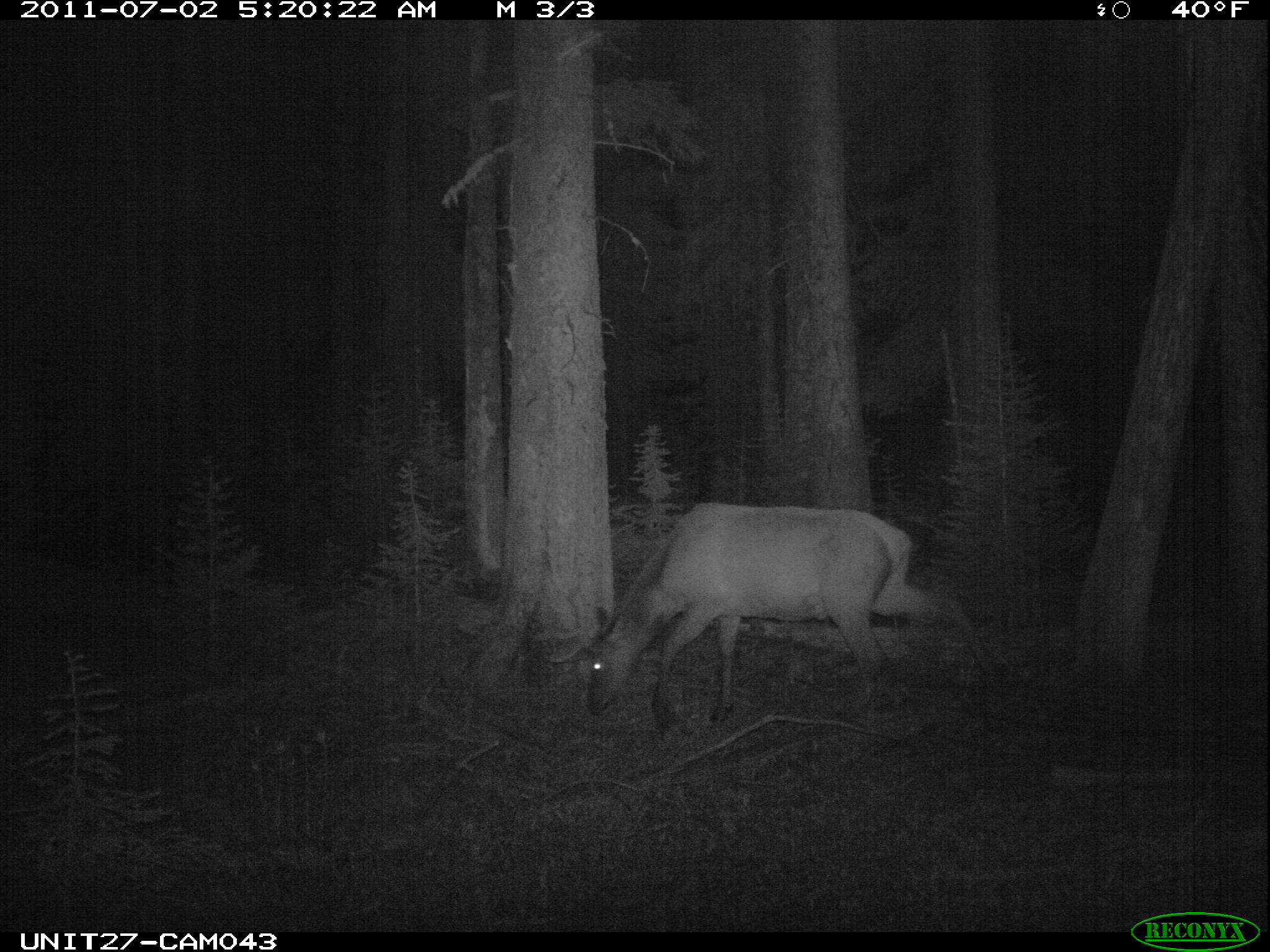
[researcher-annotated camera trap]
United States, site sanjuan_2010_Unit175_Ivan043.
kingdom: Animalia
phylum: Chordata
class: Mammalia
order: Artiodactyla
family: Cervidae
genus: Cervus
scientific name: Cervus elaphus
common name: red deer